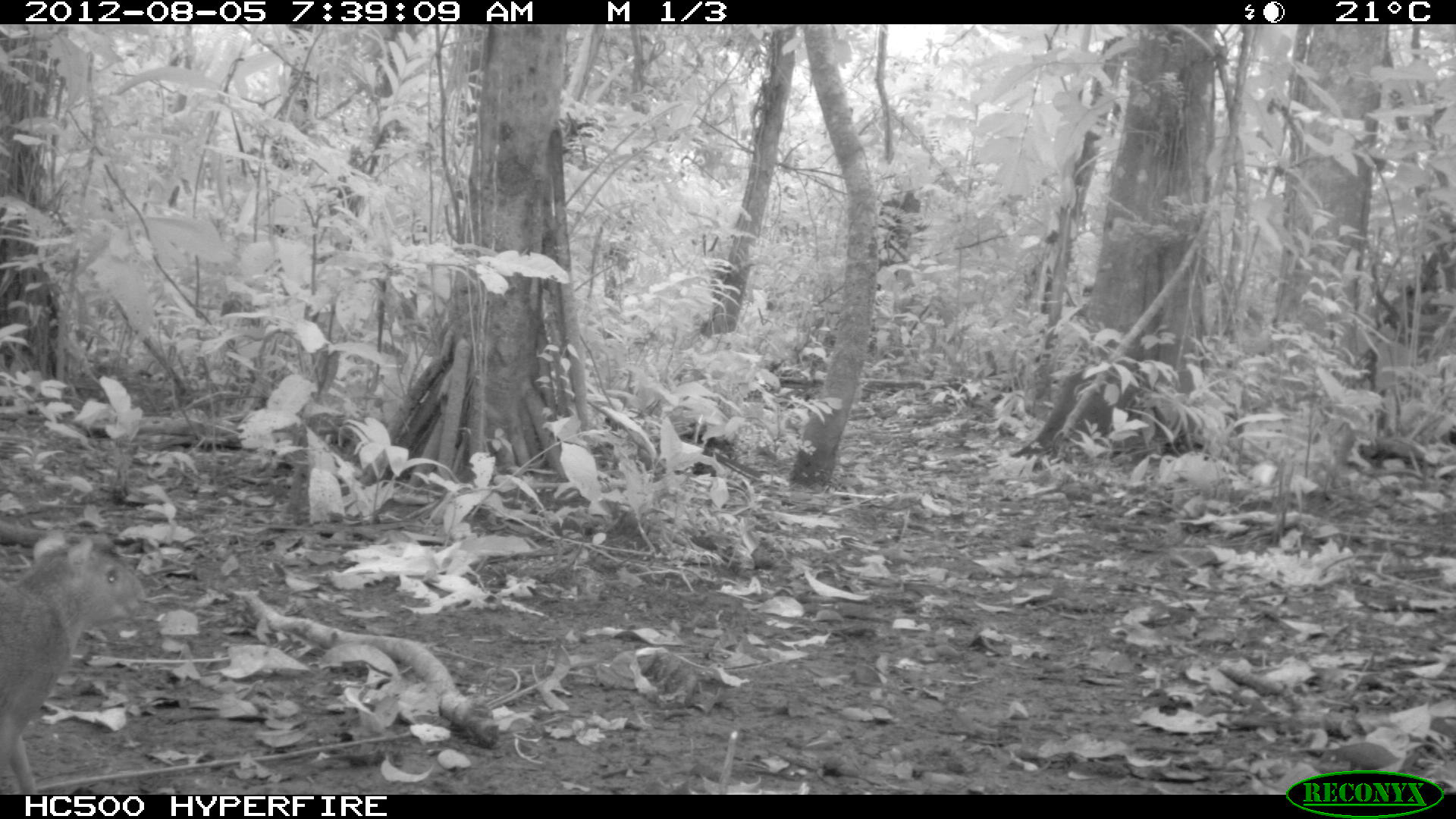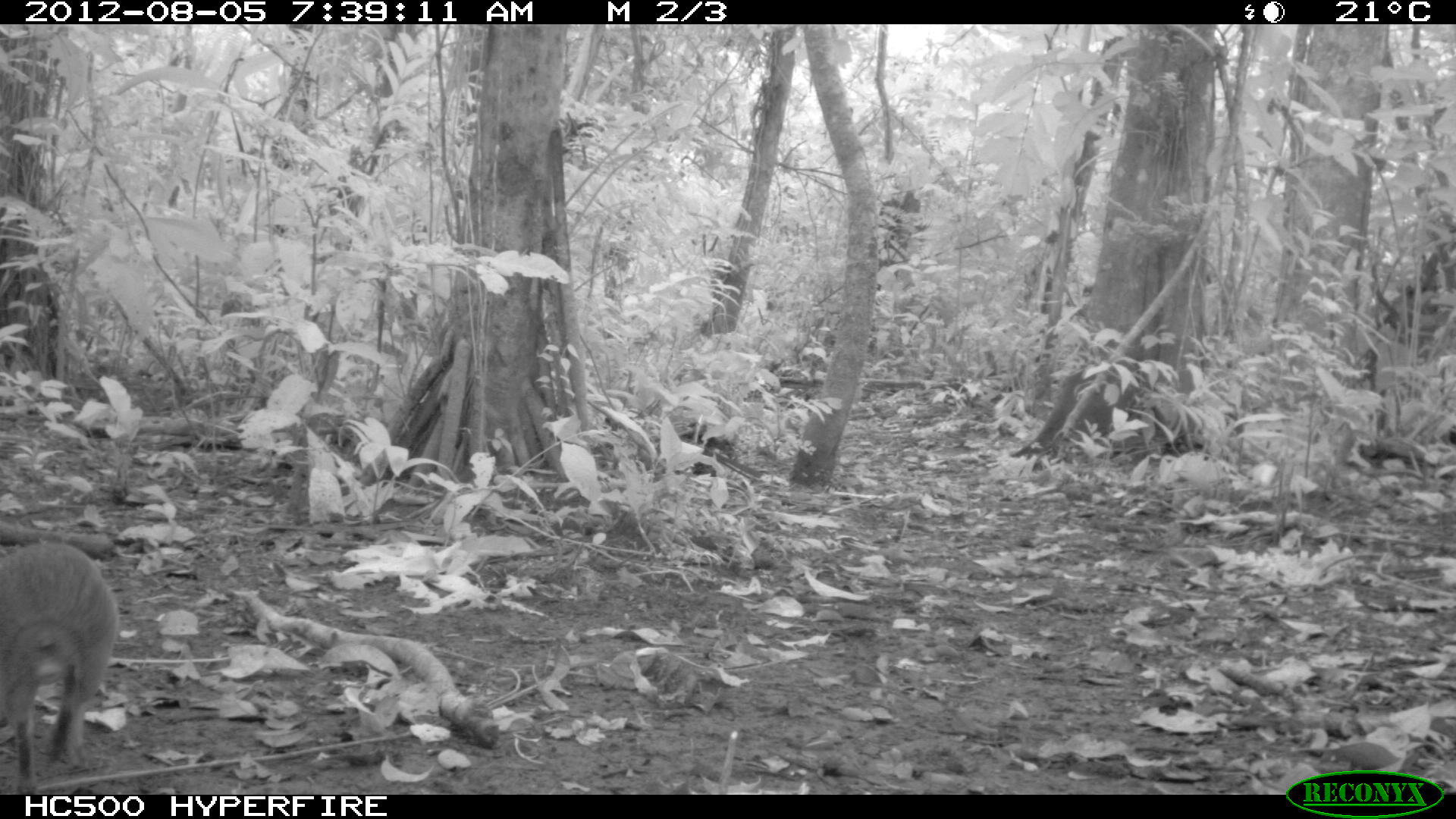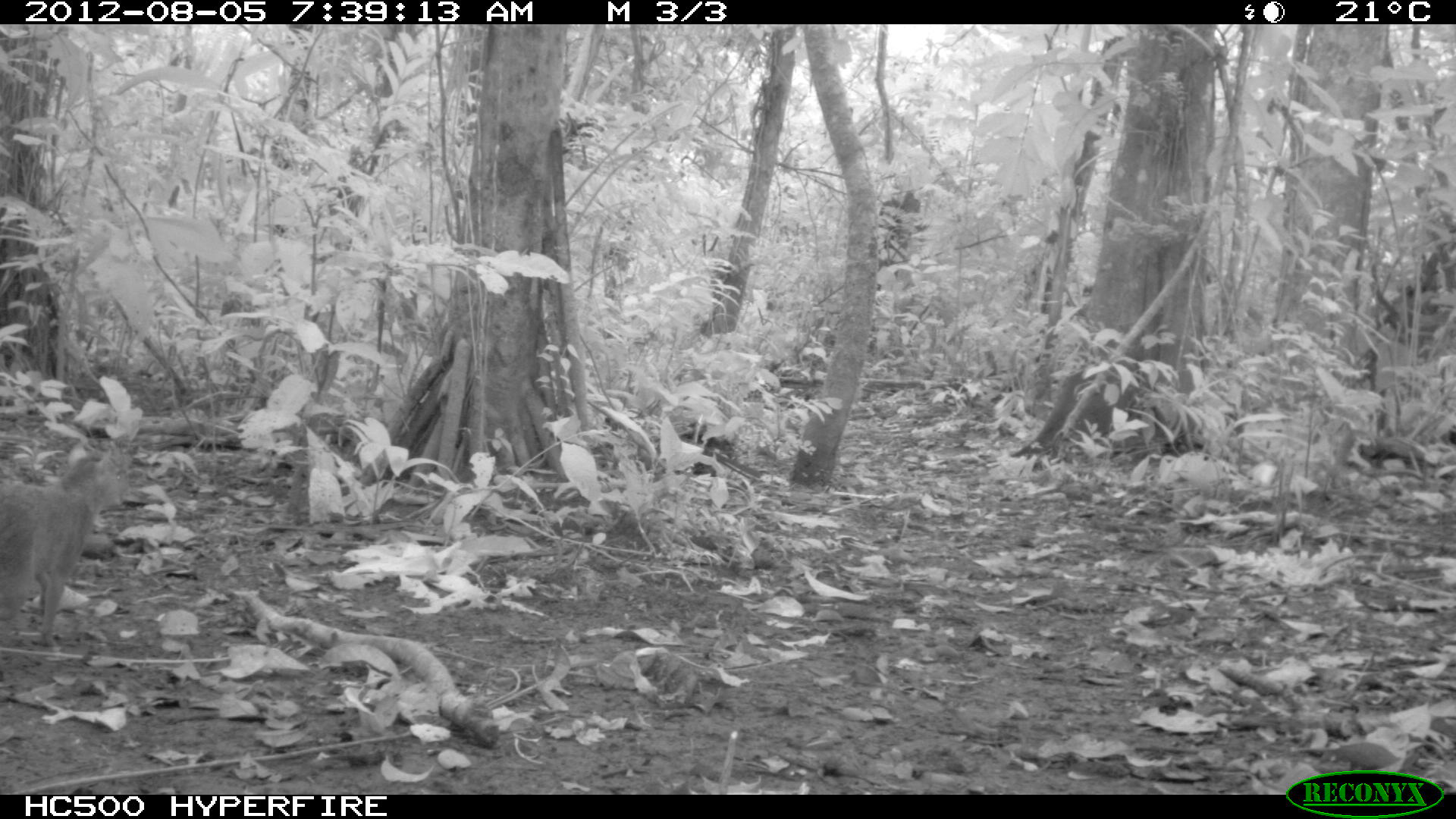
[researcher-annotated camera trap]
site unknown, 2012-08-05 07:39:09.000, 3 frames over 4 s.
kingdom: Animalia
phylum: Chordata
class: Mammalia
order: Rodentia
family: Dasyproctidae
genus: Dasyprocta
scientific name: Dasyprocta punctata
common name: central american agouti